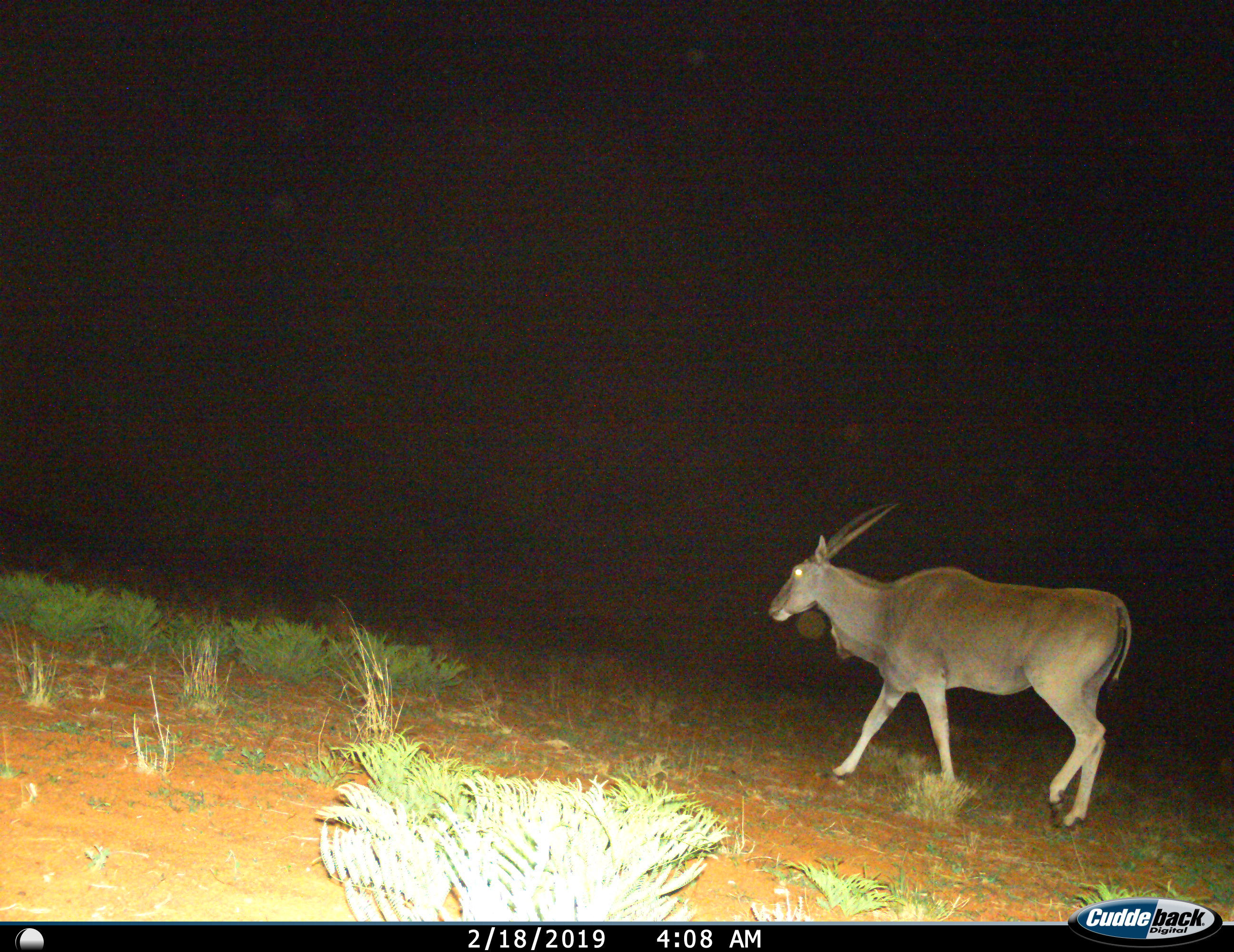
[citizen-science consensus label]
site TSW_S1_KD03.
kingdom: Animalia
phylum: Chordata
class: Mammalia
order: Artiodactyla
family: Bovidae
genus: Tragelaphus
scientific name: Tragelaphus oryx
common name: eland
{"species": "eland (Tragelaphus oryx)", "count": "1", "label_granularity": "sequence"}